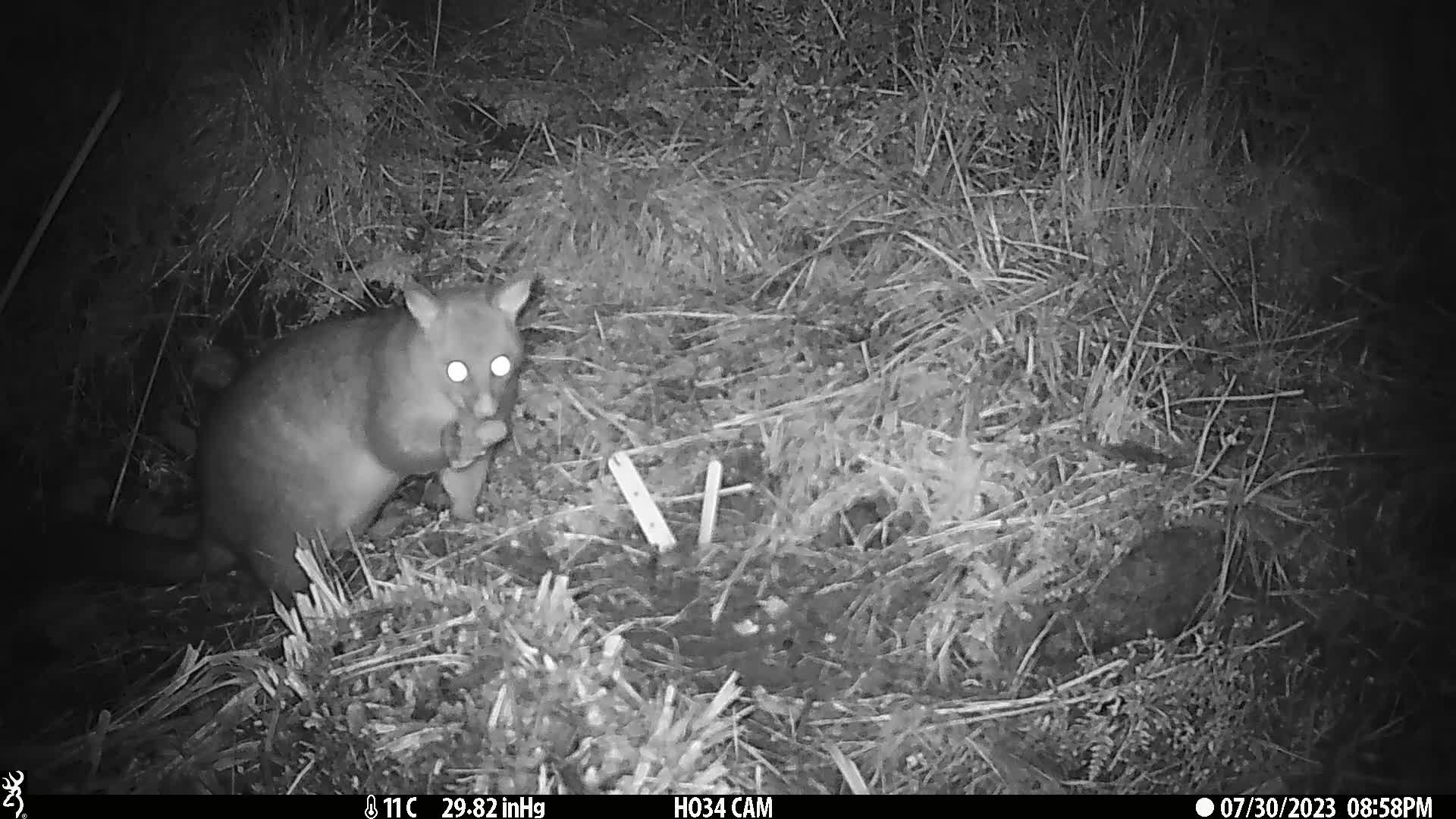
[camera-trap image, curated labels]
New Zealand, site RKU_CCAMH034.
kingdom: Animalia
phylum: Chordata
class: Mammalia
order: Diprotodontia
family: Phalangeridae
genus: Trichosurus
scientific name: Trichosurus vulpecula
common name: common brushtail possum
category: possum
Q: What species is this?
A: Possum (common brushtail possum) (Trichosurus vulpecula).